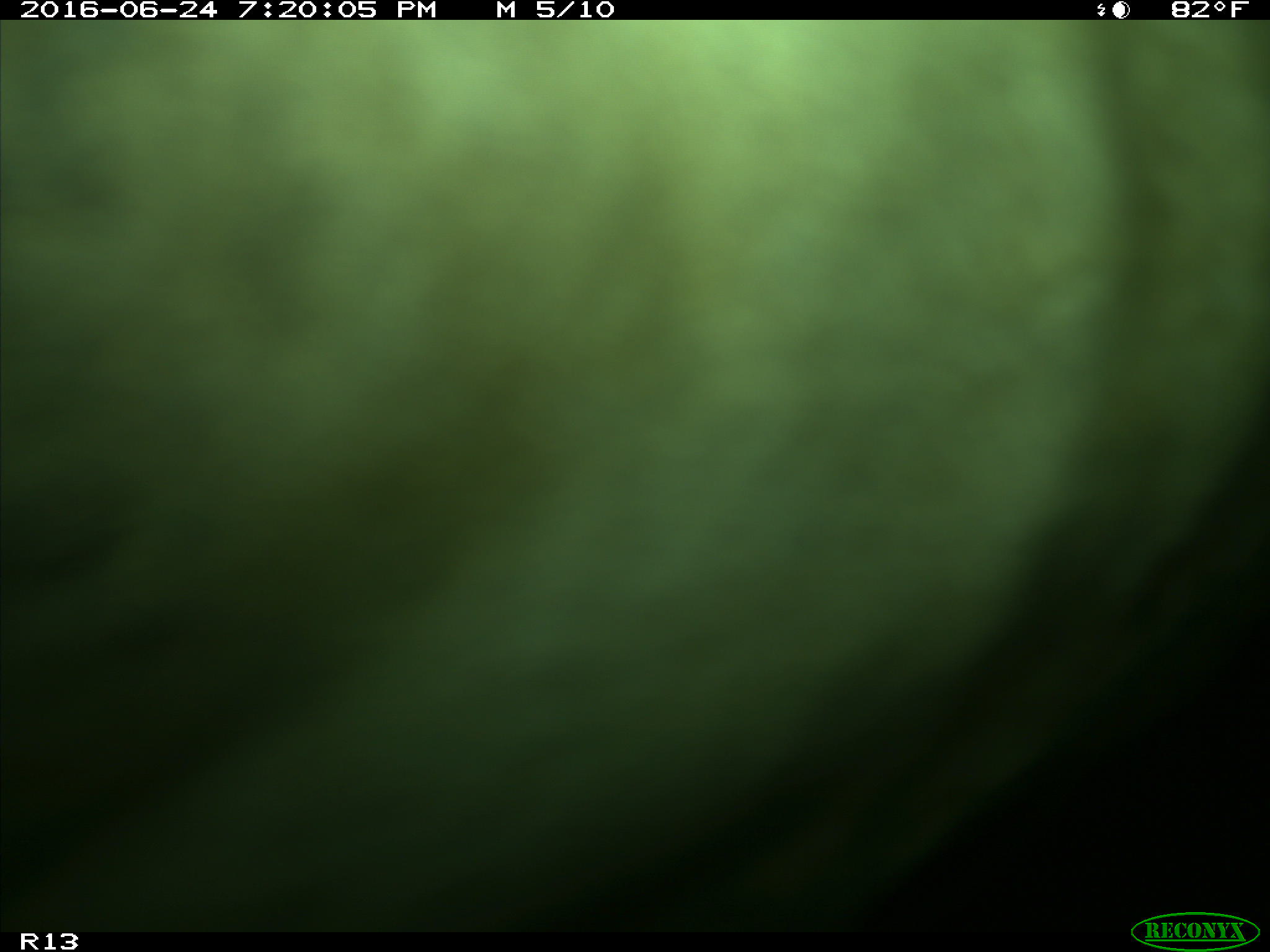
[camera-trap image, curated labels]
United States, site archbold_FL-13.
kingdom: Animalia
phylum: Chordata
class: Mammalia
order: Artiodactyla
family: Bovidae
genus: Bos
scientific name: Bos taurus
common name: domestic cow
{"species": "Bos taurus (domestic cow)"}